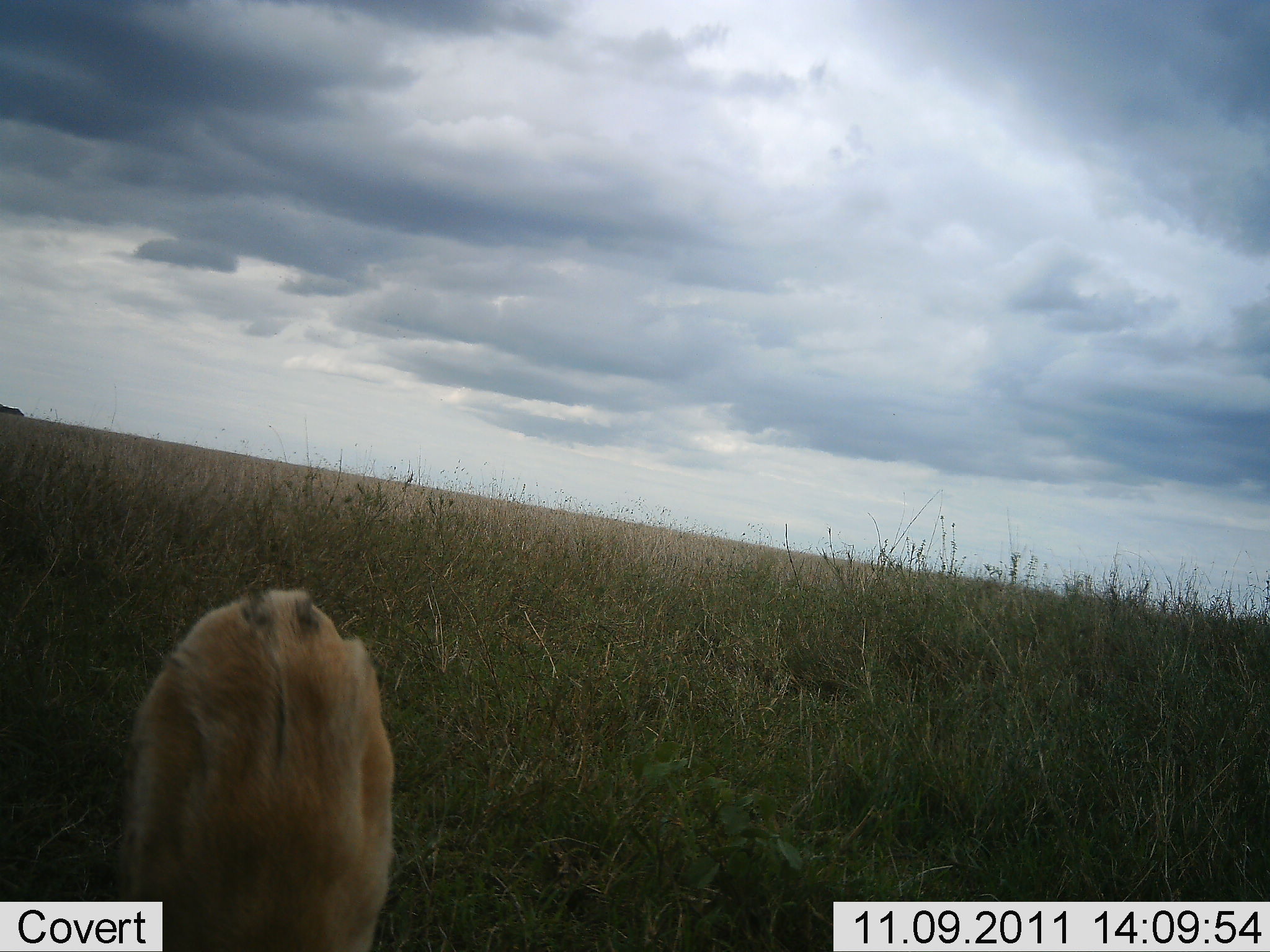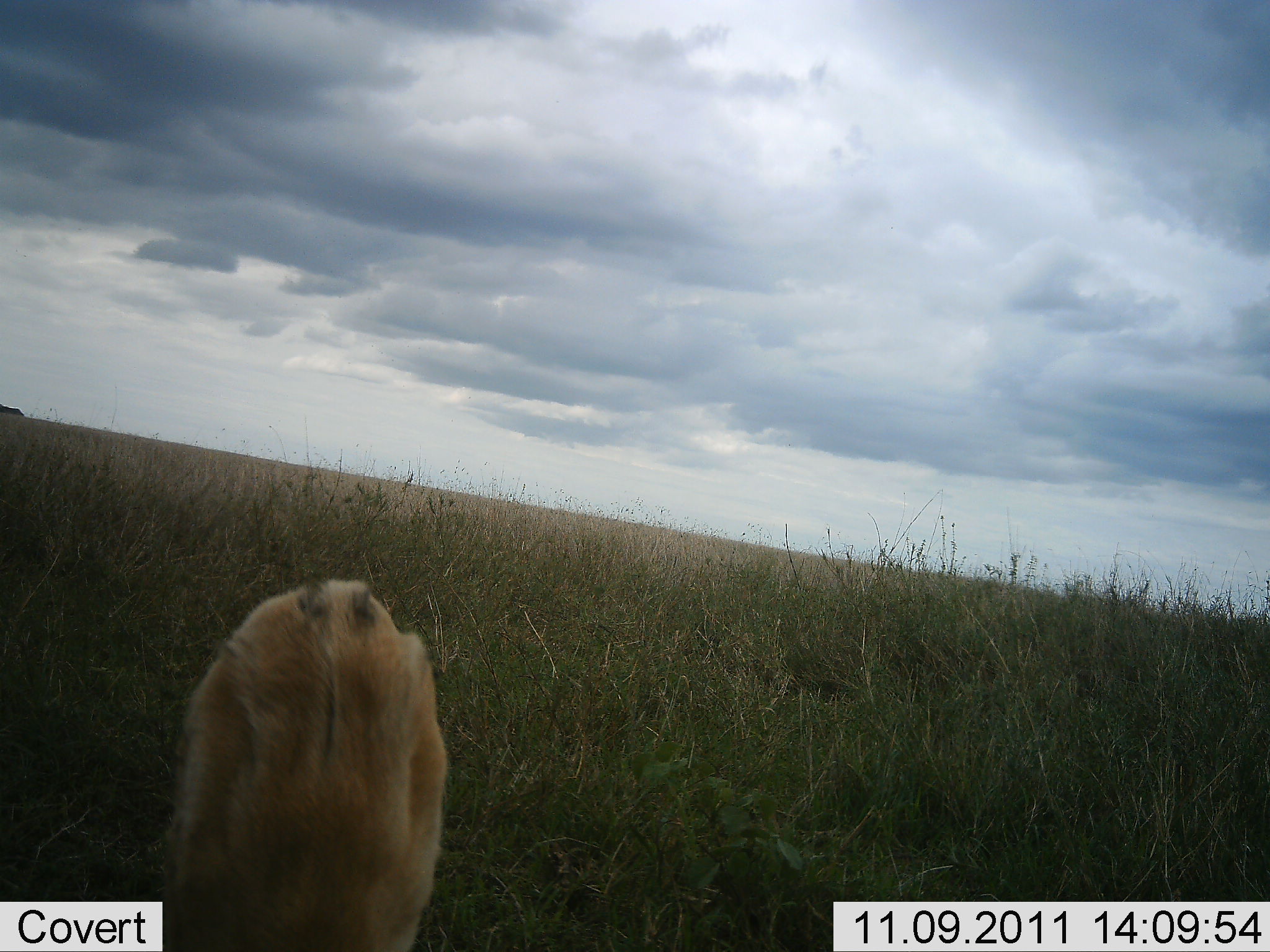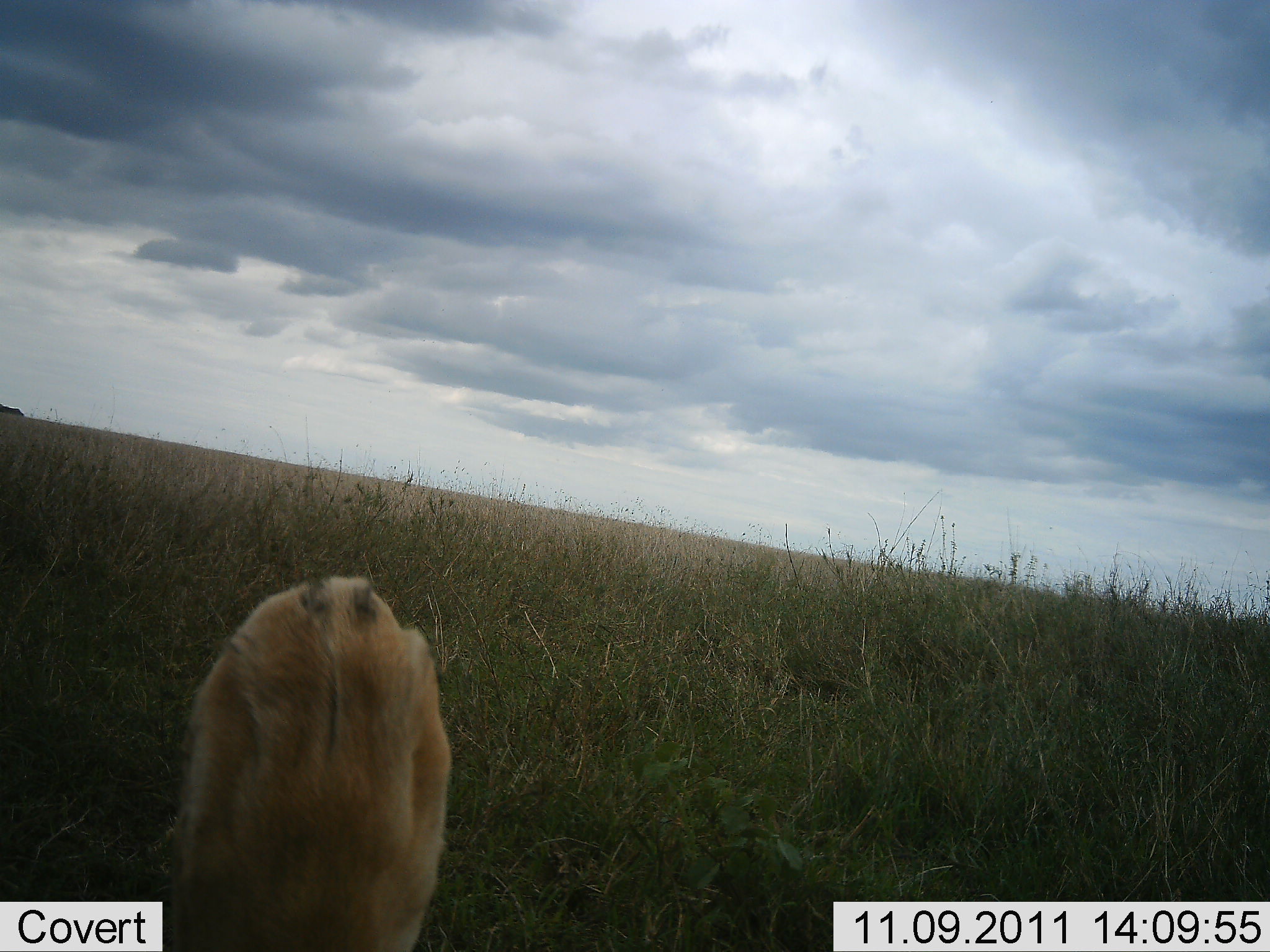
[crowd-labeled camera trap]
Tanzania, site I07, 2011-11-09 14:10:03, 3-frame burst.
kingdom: Animalia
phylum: Chordata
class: Mammalia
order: Carnivora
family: Felidae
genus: Panthera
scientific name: Panthera leo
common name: lion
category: lionfemale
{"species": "lionfemale (lion) (Panthera leo)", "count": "1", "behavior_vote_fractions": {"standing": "0%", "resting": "92%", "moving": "8%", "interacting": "8%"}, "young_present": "0%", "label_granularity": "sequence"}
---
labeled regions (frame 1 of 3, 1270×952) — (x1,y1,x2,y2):
animal: (118,588,395,952)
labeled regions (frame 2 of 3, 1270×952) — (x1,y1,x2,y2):
animal: (160,578,451,952)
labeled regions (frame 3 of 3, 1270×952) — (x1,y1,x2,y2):
animal: (167,575,451,951)